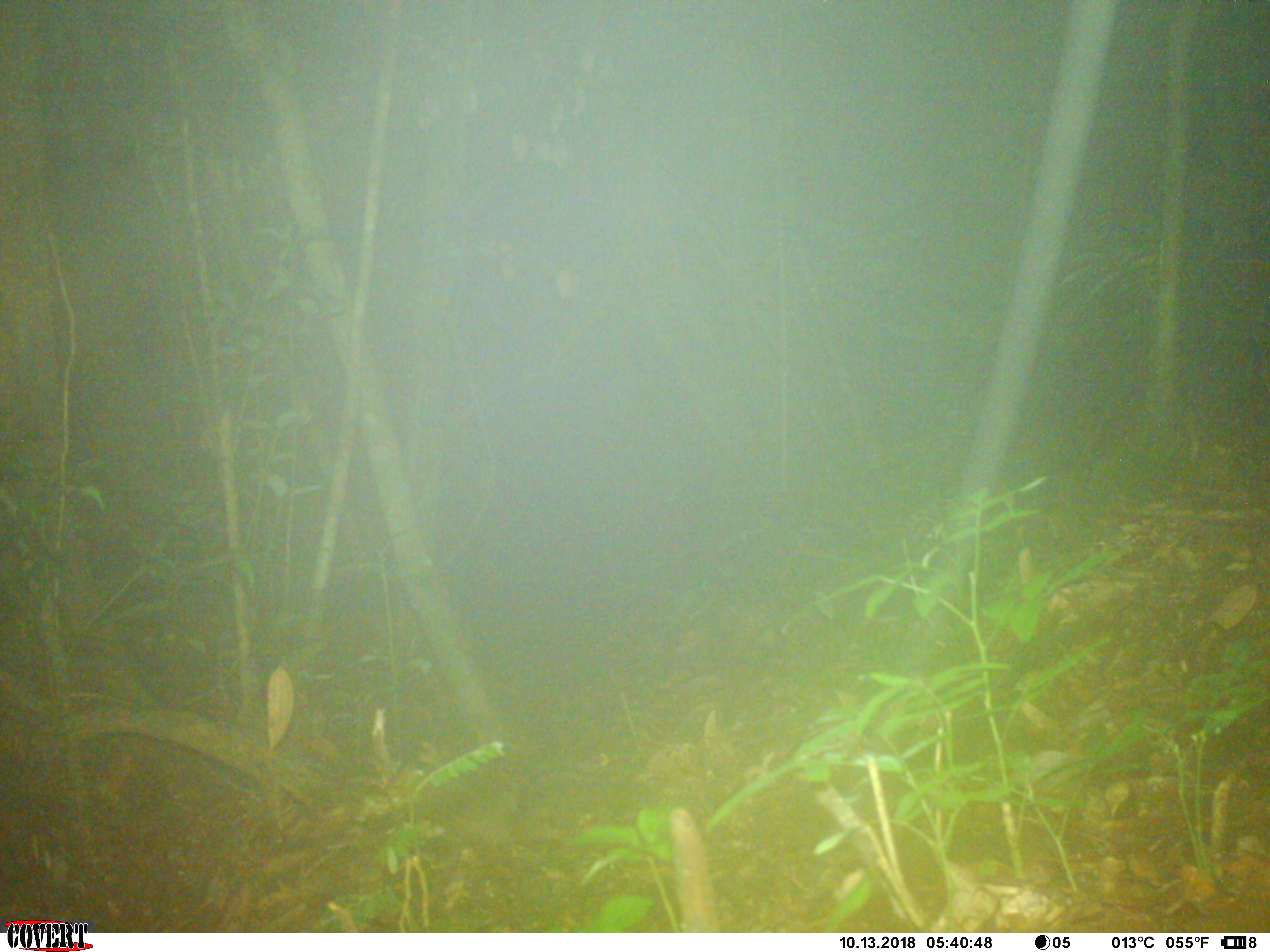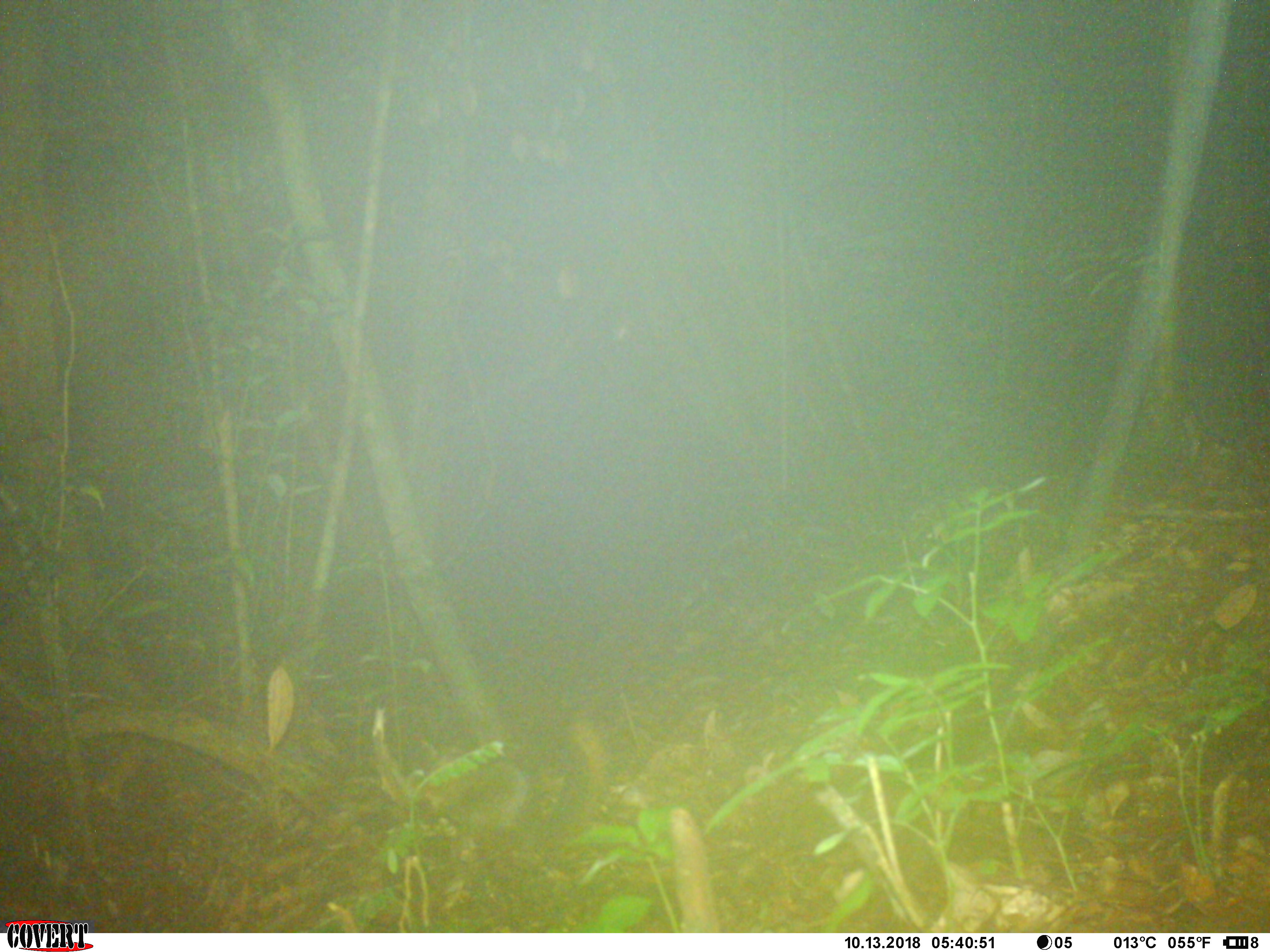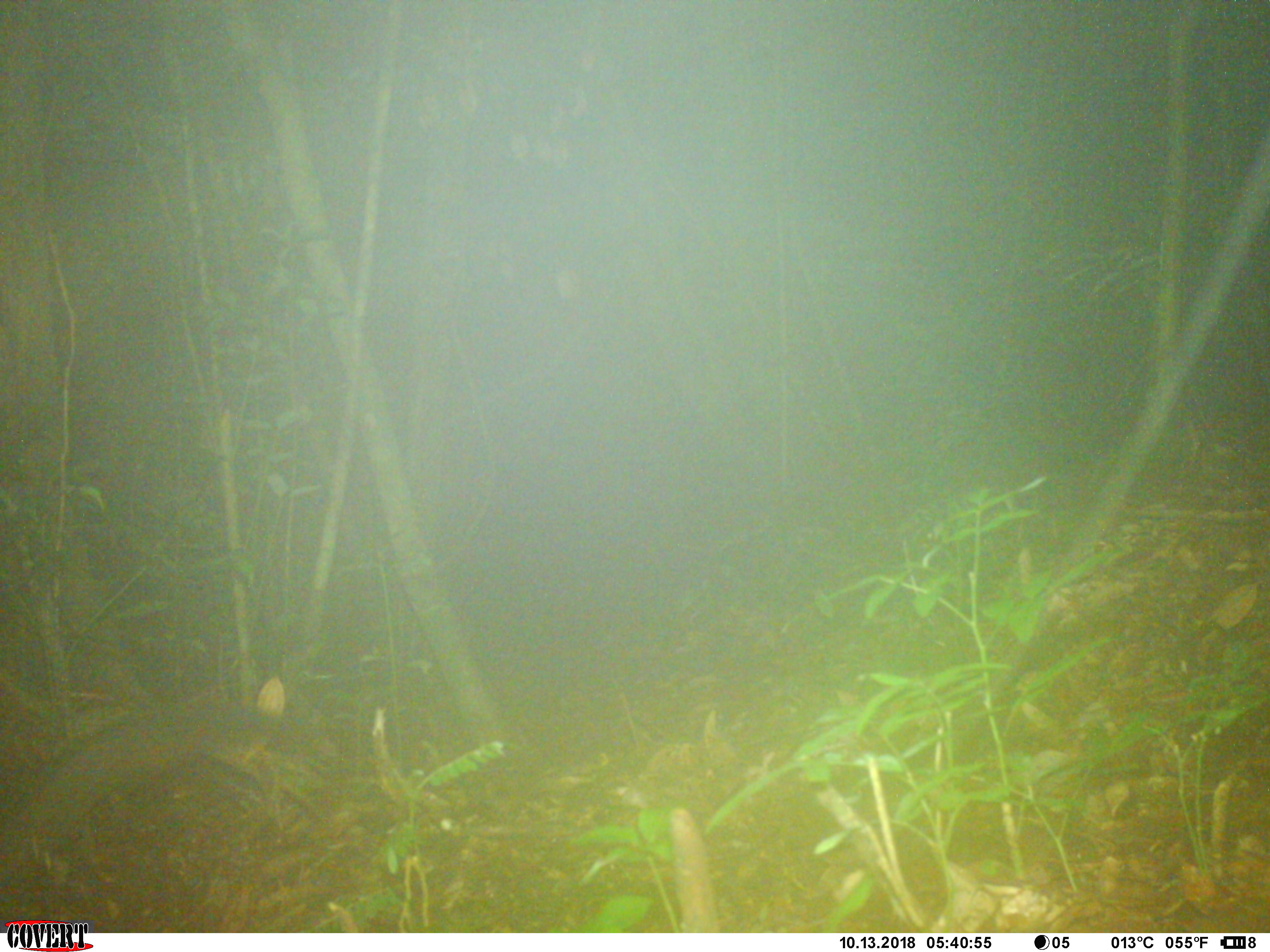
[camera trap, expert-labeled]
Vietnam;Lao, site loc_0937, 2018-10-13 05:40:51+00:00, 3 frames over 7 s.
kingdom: Animalia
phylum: Chordata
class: Mammalia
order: Rodentia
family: Sciuridae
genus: Dremomys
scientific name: Dremomys rufigenis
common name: red-cheeked squirrel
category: red cheeked squirrel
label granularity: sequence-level